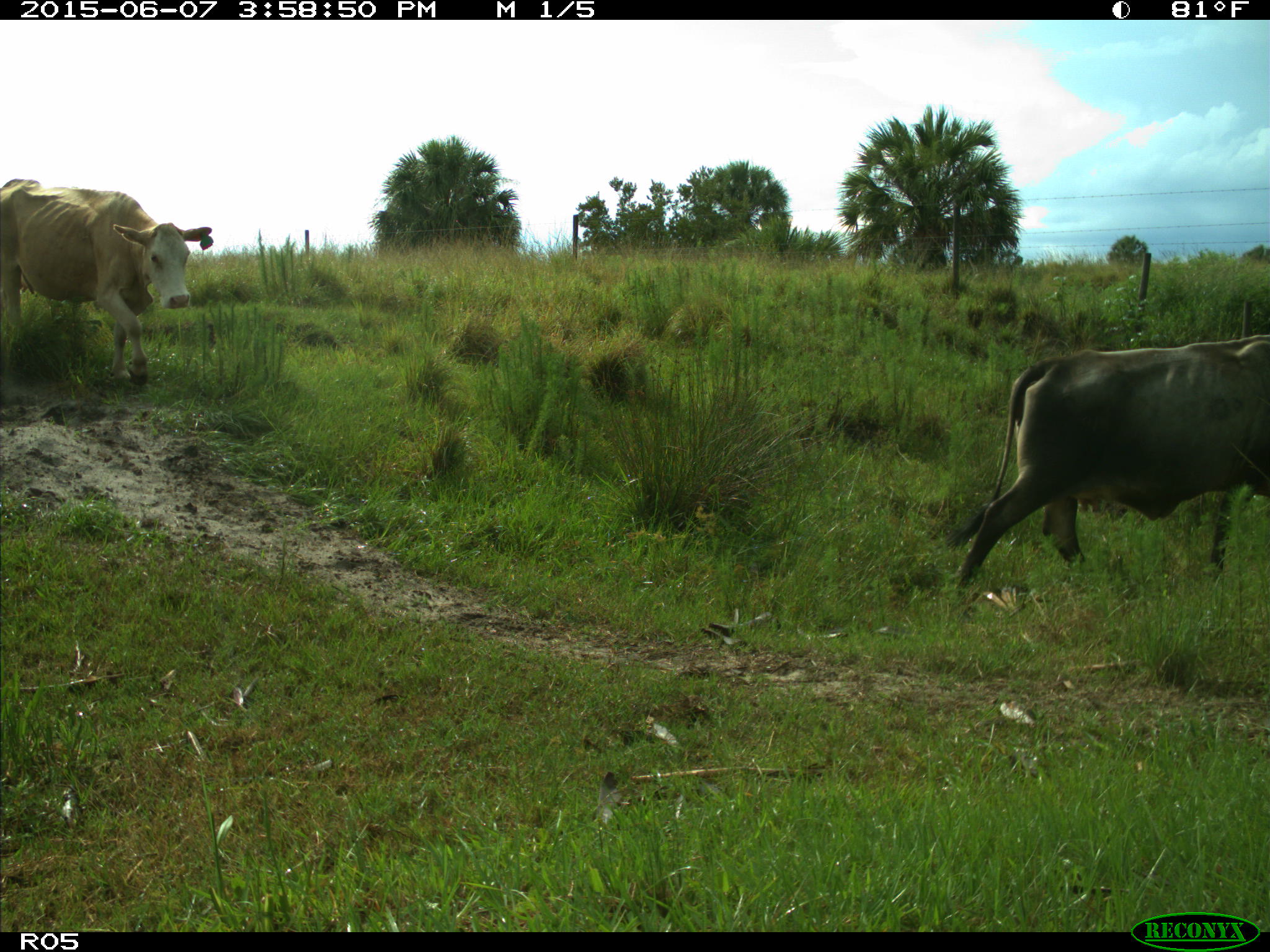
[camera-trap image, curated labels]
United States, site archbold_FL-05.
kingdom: Animalia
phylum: Chordata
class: Mammalia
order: Artiodactyla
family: Bovidae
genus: Bos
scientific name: Bos taurus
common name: domestic cow